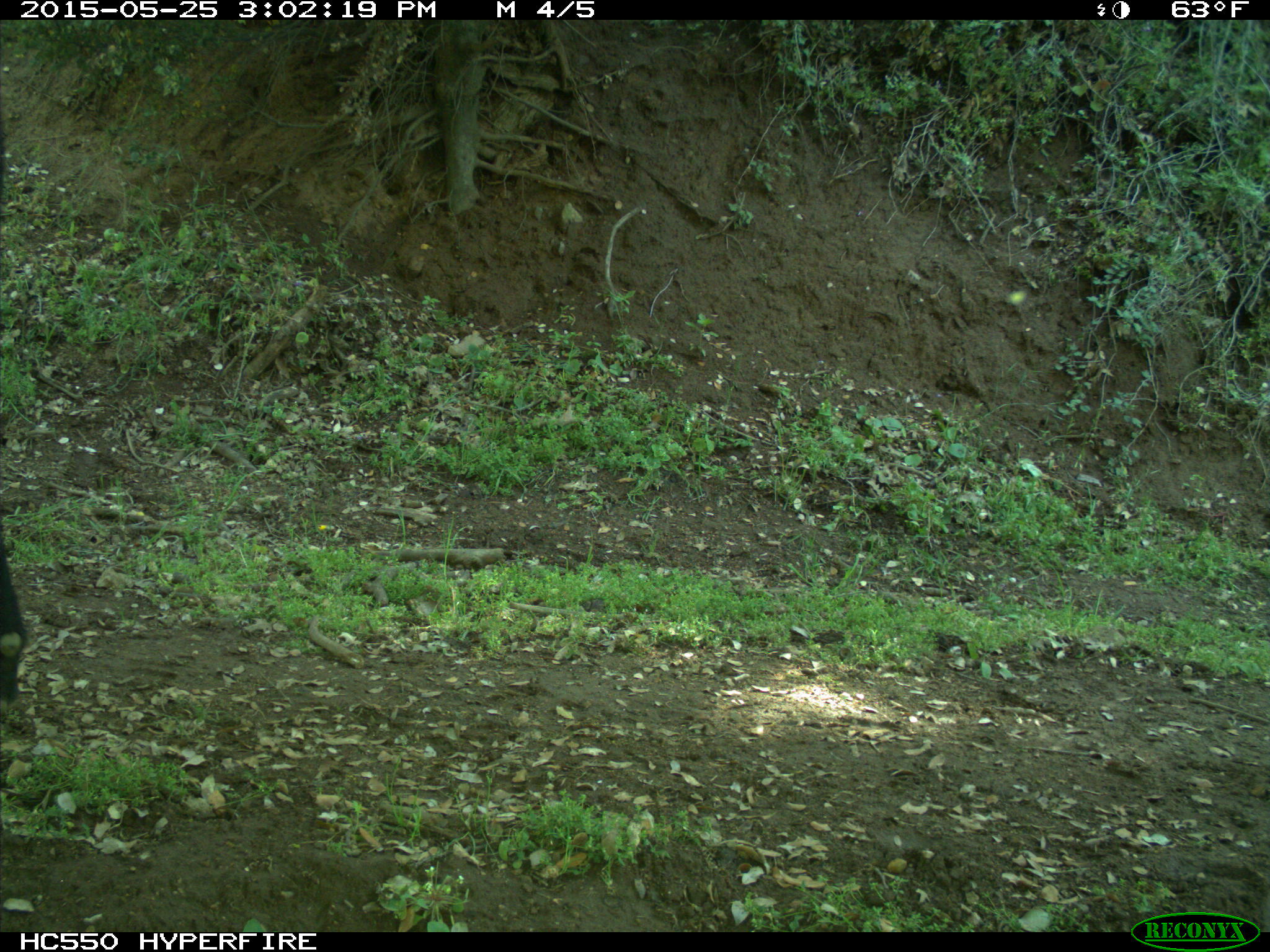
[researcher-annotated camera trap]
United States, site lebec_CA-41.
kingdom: Animalia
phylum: Chordata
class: Mammalia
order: Artiodactyla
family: Bovidae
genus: Bos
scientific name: Bos taurus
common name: domestic cow